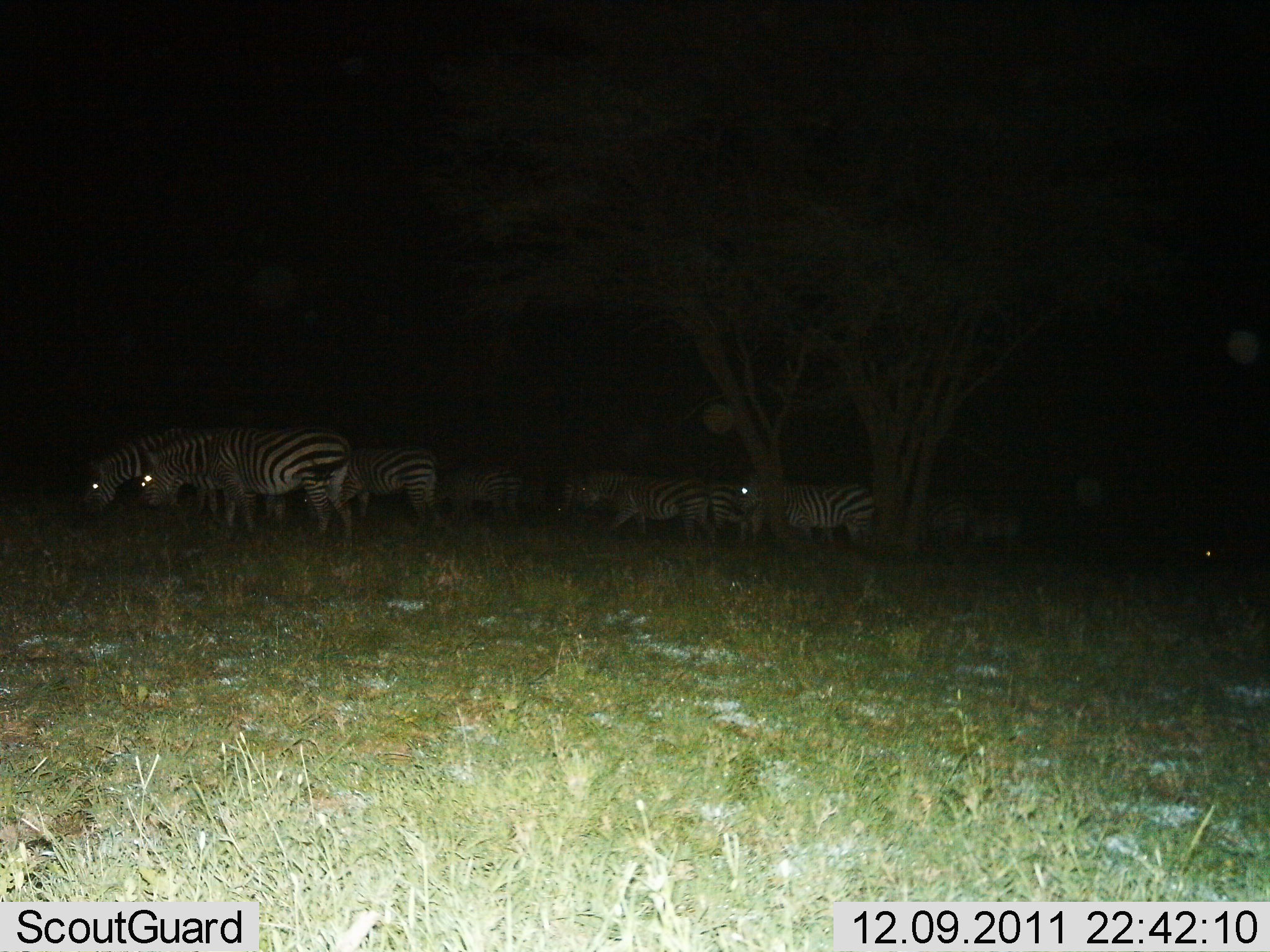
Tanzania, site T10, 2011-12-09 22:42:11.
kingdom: Animalia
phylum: Chordata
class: Mammalia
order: Perissodactyla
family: Equidae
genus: Equus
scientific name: Equus quagga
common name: plains zebra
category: zebra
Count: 10.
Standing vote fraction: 42%.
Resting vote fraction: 0%.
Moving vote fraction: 17%.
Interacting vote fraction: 0%.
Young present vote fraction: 0%.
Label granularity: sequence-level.